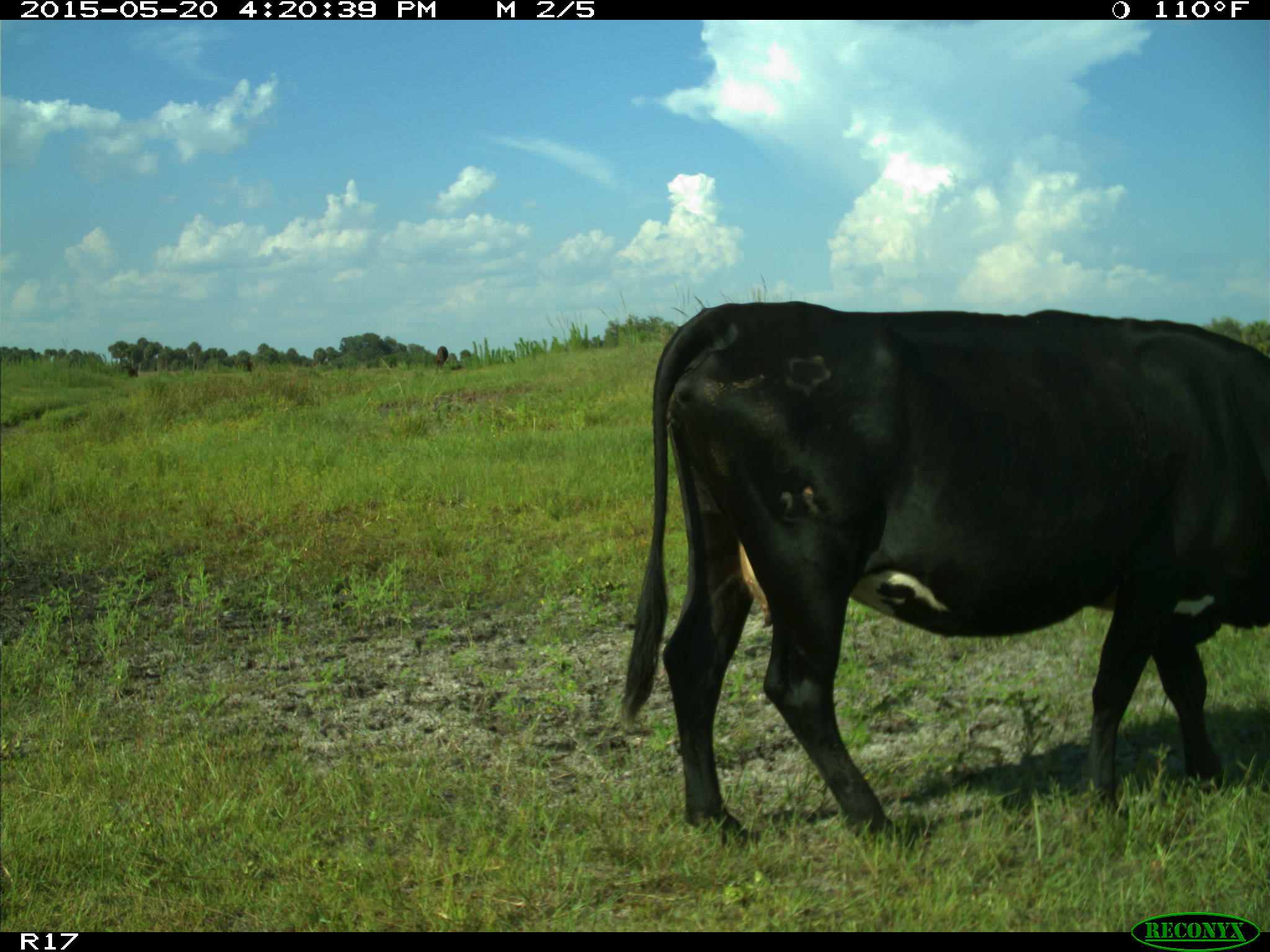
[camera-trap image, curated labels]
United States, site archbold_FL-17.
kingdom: Animalia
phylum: Chordata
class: Mammalia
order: Artiodactyla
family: Bovidae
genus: Bos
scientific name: Bos taurus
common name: domestic cow